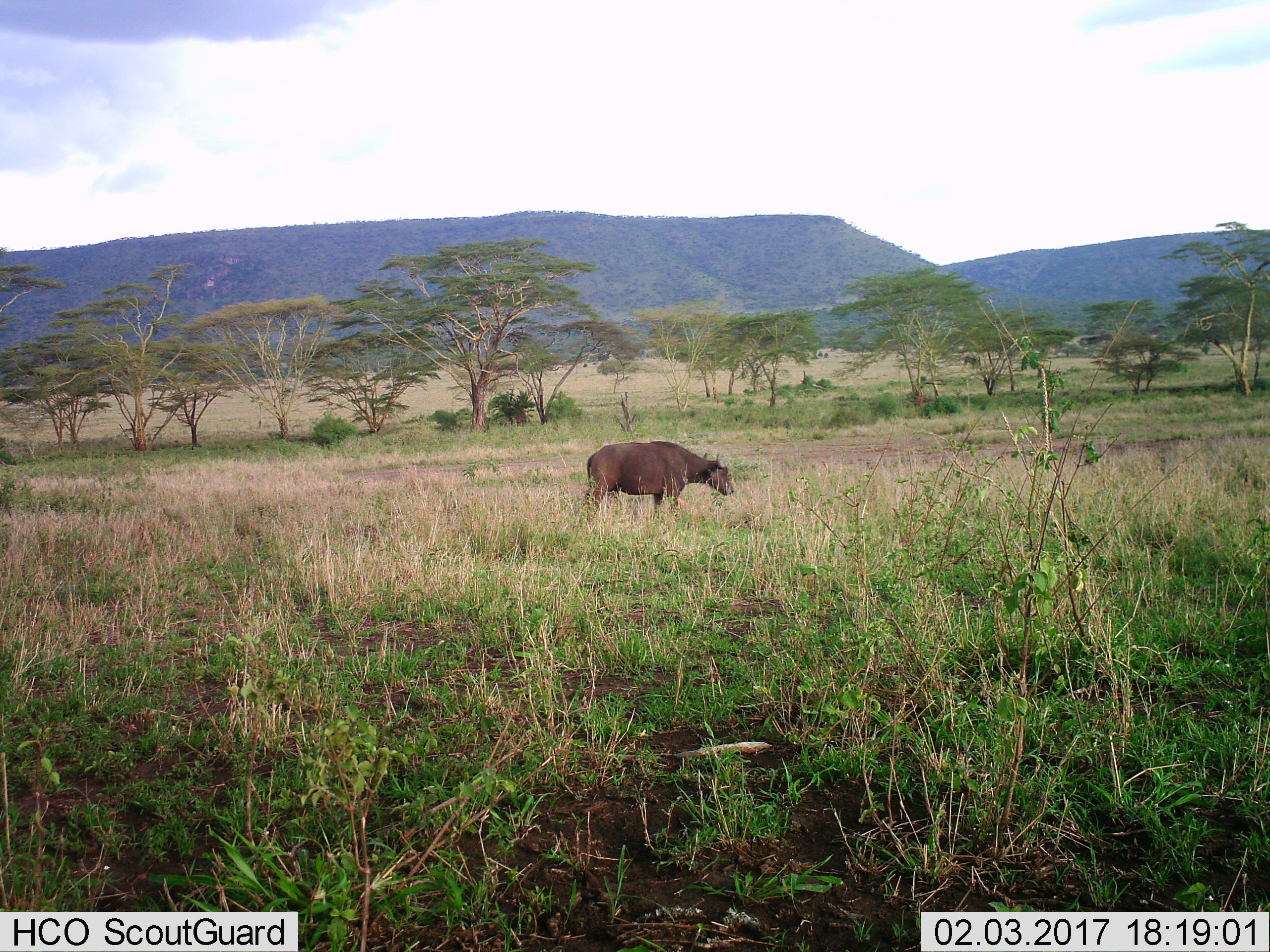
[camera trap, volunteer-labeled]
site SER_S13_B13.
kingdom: Animalia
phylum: Chordata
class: Mammalia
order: Artiodactyla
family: Bovidae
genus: Bos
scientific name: Bos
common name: cattle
Cattle (Bos), count 1. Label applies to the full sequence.